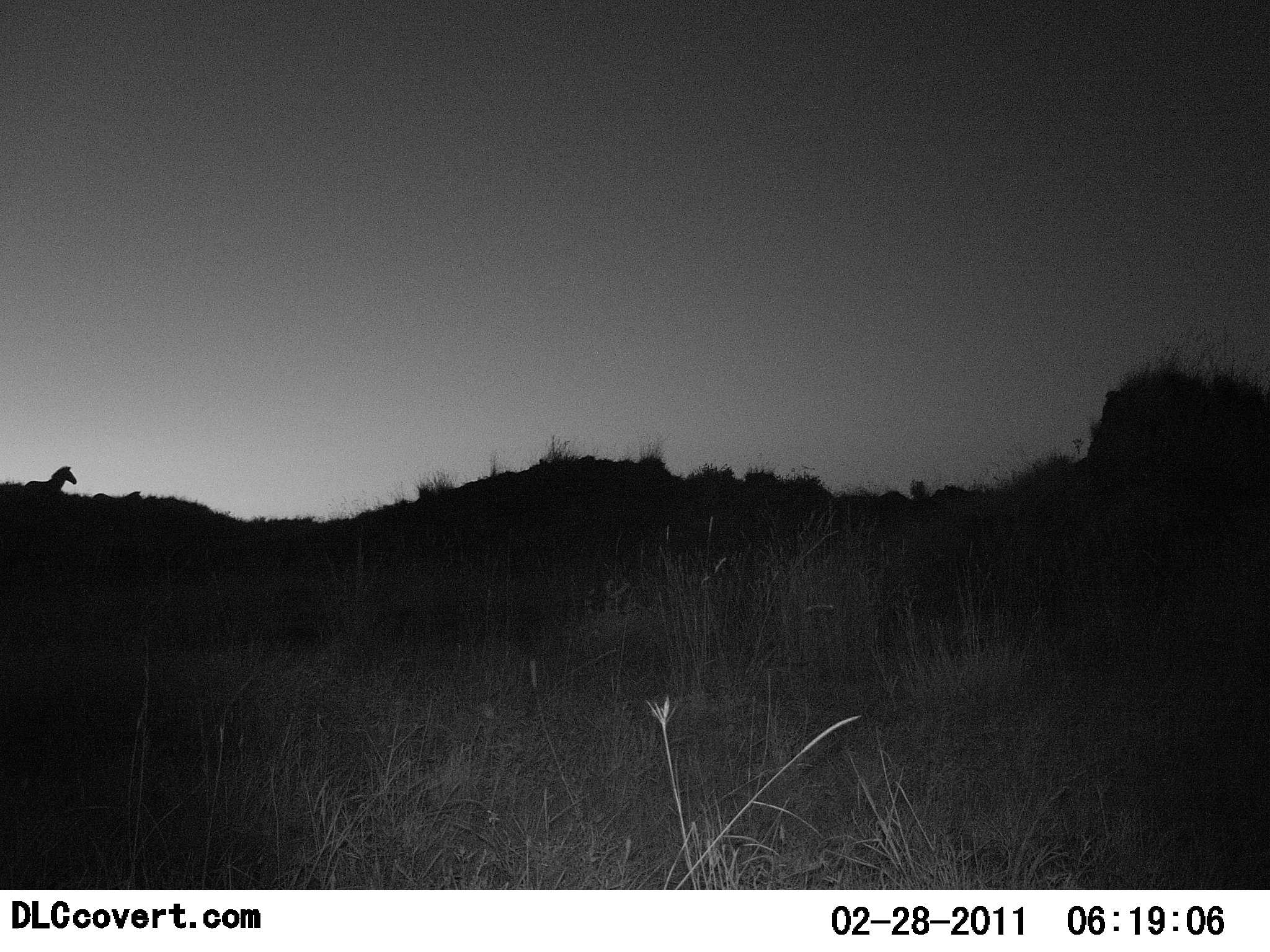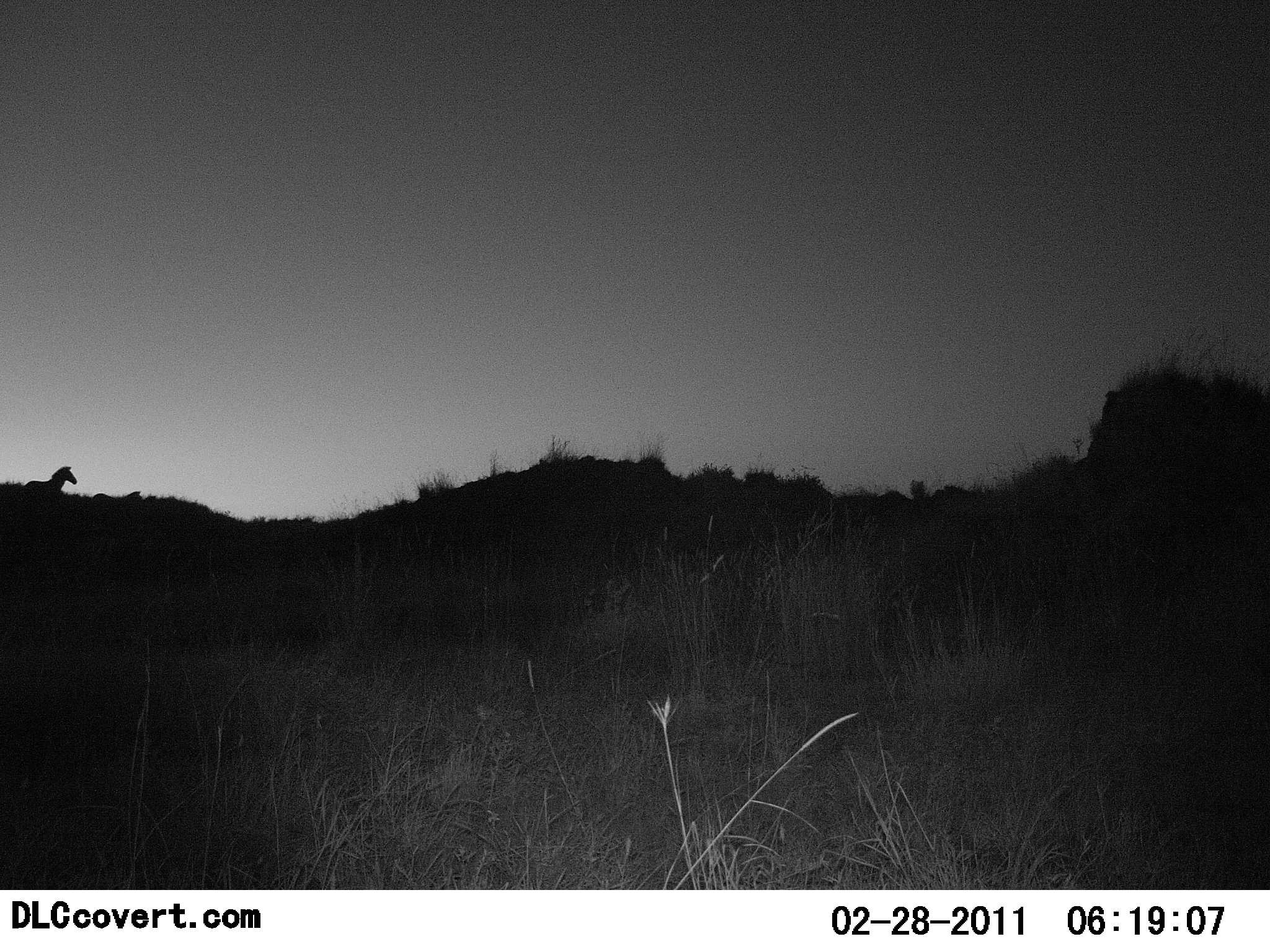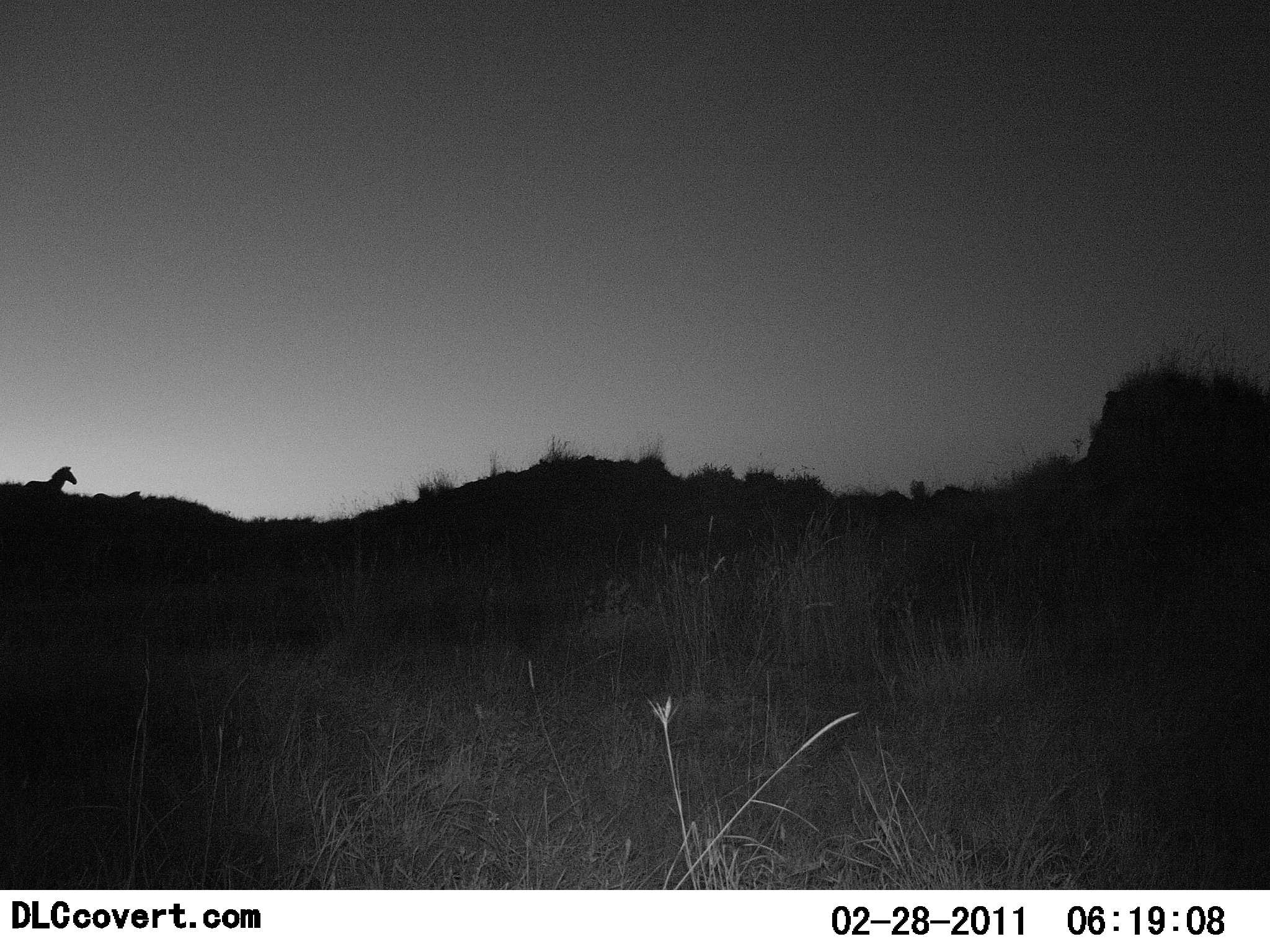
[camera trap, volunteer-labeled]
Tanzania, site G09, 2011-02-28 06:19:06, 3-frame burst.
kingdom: Animalia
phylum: Chordata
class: Mammalia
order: Perissodactyla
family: Equidae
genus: Equus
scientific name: Equus quagga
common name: plains zebra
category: zebra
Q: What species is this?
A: Zebra (plains zebra) (Equus quagga).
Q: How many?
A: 1.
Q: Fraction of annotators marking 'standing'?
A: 90%.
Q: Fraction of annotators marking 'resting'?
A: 0%.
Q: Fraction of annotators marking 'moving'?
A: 10%.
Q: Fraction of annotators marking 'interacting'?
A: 0%.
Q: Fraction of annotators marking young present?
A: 0%.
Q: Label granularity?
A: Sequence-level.